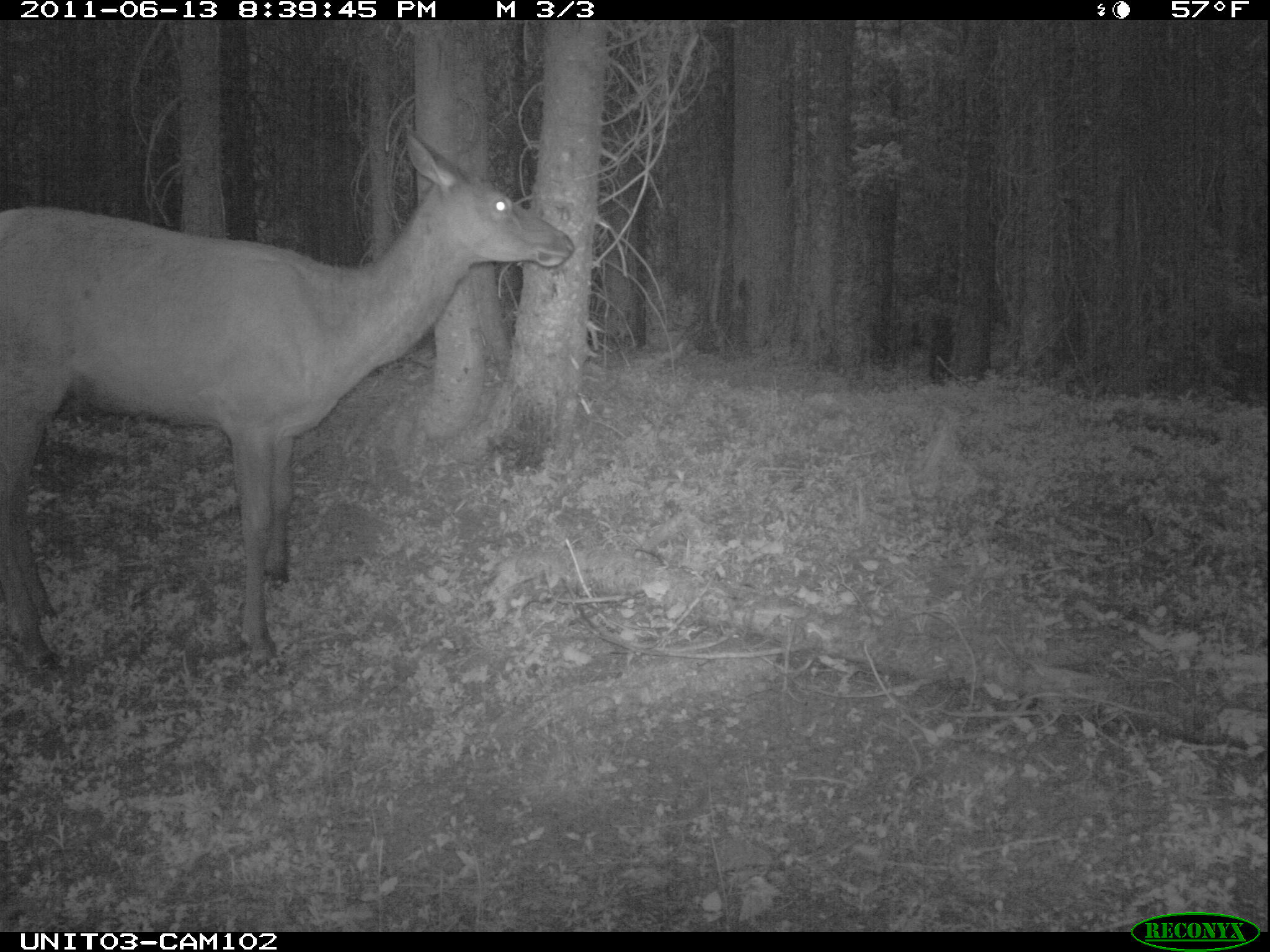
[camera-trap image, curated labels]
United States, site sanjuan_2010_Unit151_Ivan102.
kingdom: Animalia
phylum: Chordata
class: Mammalia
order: Artiodactyla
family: Cervidae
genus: Cervus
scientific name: Cervus elaphus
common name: red deer